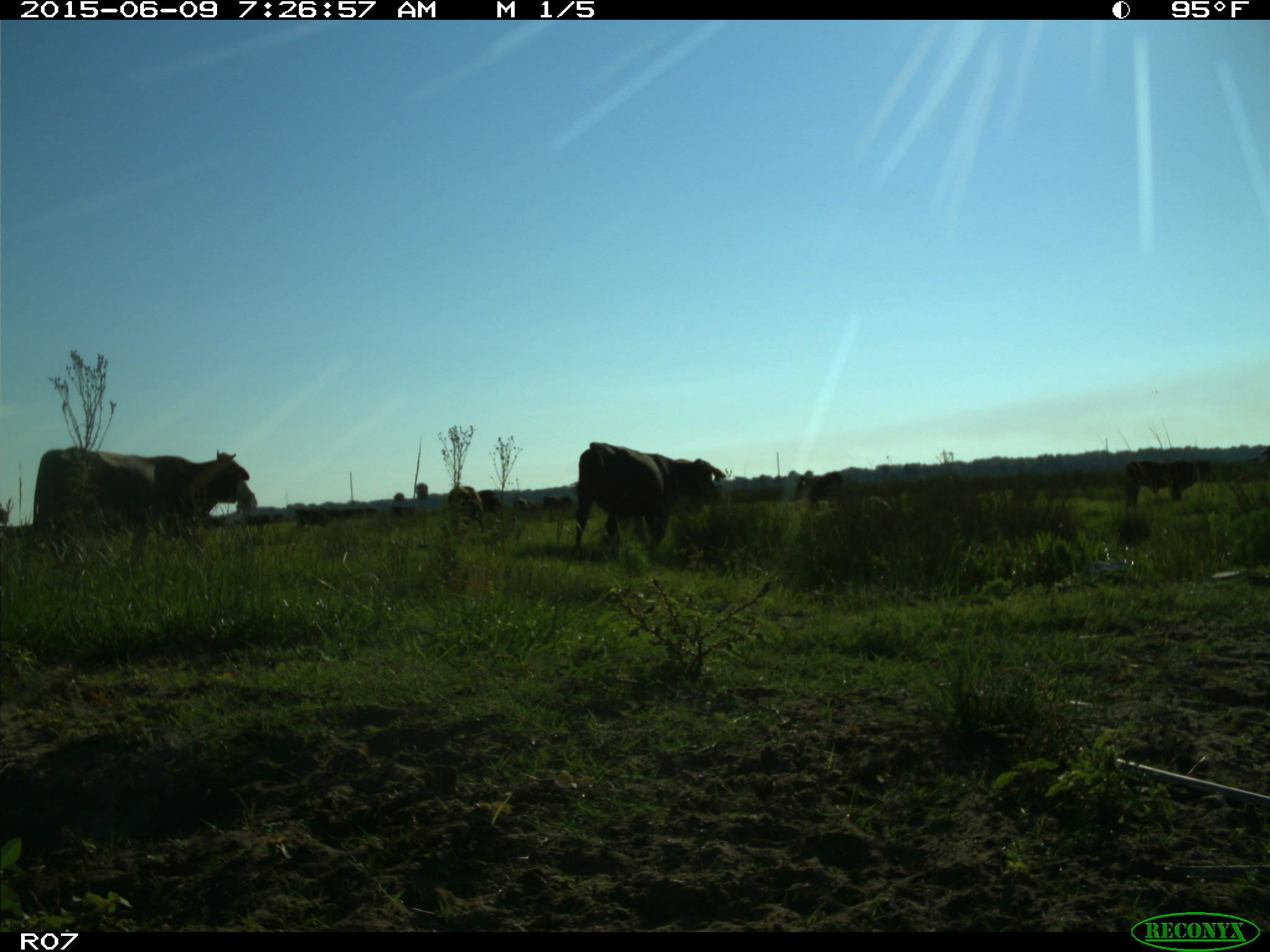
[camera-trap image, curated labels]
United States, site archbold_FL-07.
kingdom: Animalia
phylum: Chordata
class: Mammalia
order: Artiodactyla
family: Bovidae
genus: Bos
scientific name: Bos taurus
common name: domestic cow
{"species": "Bos taurus (domestic cow)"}